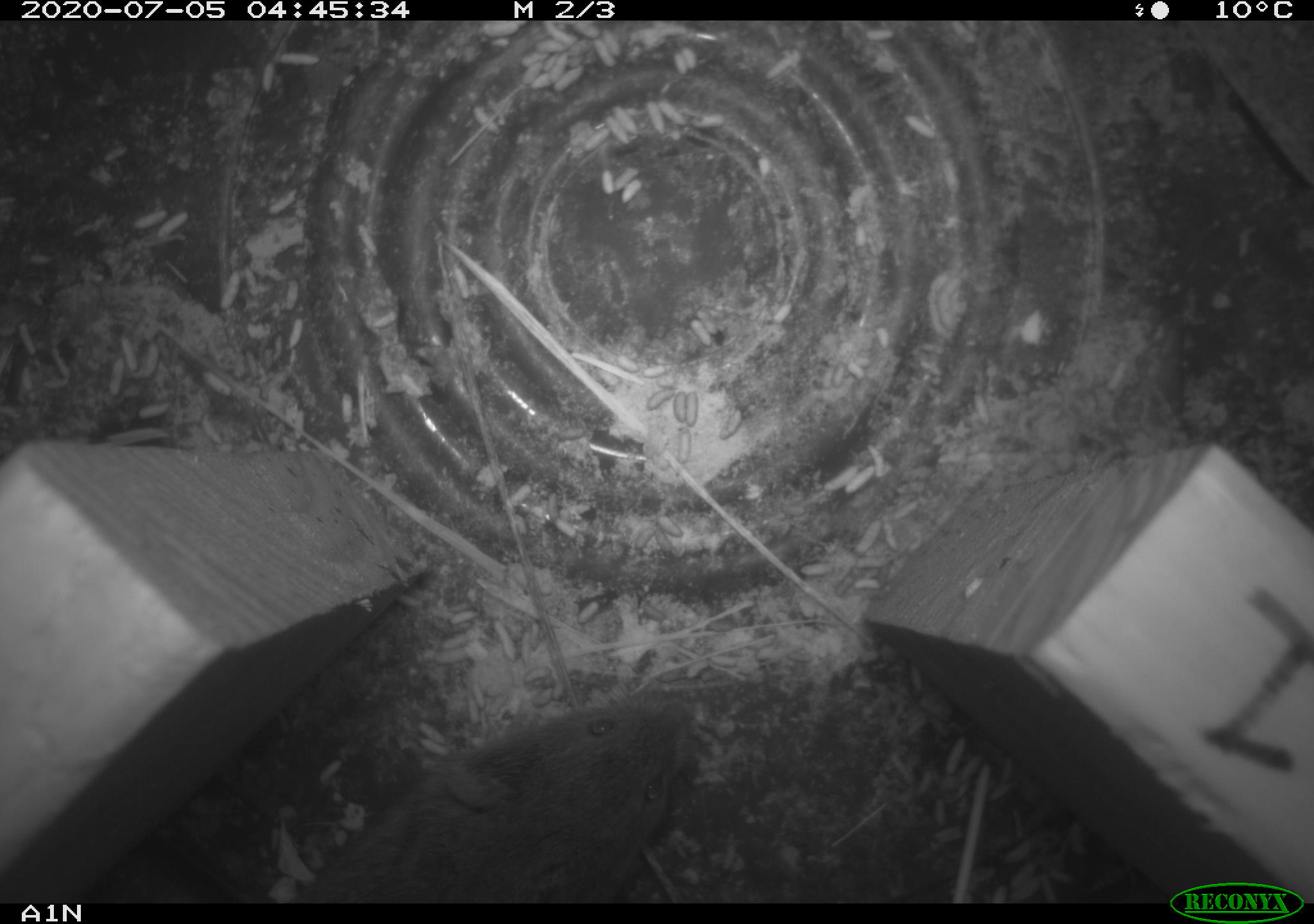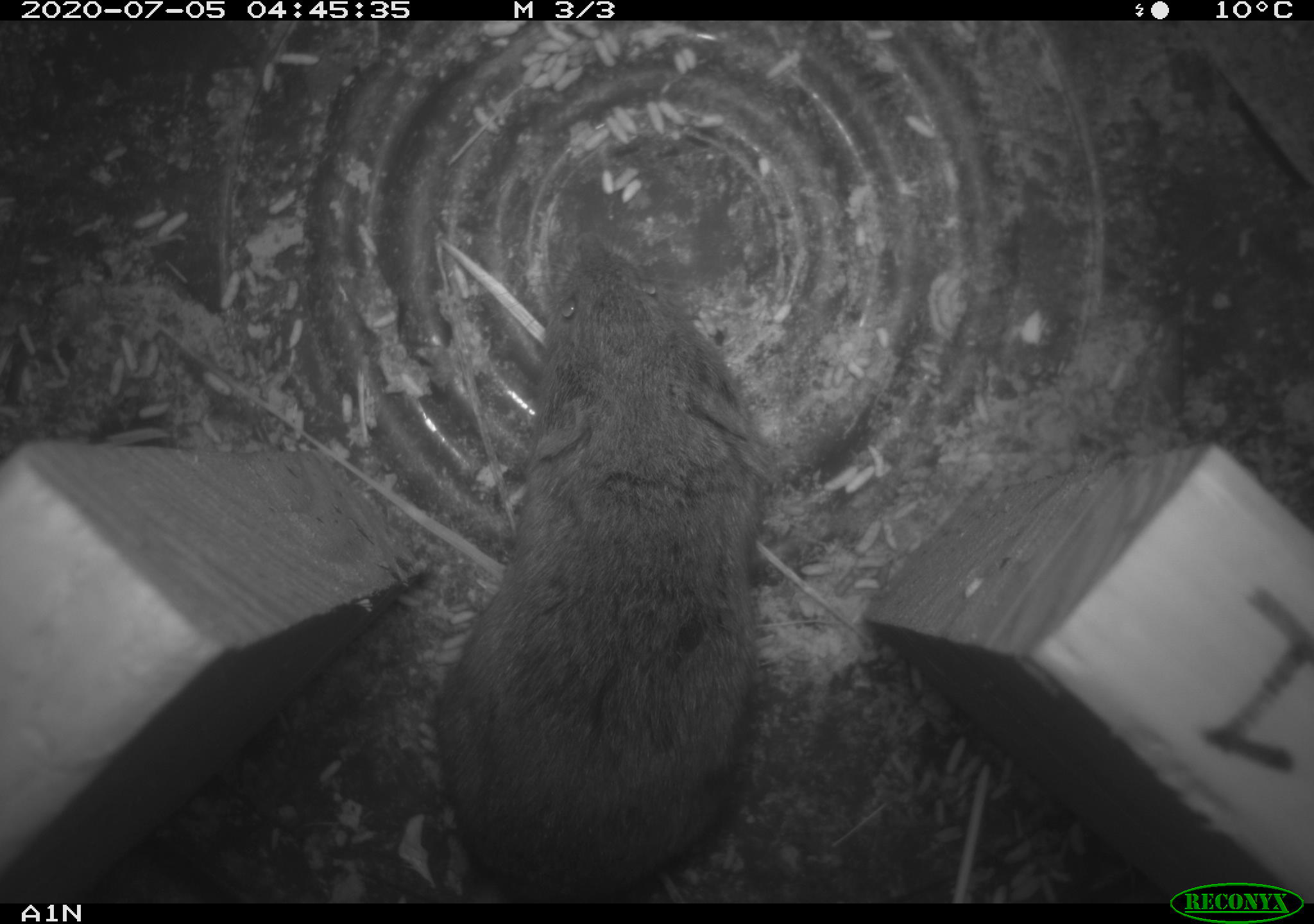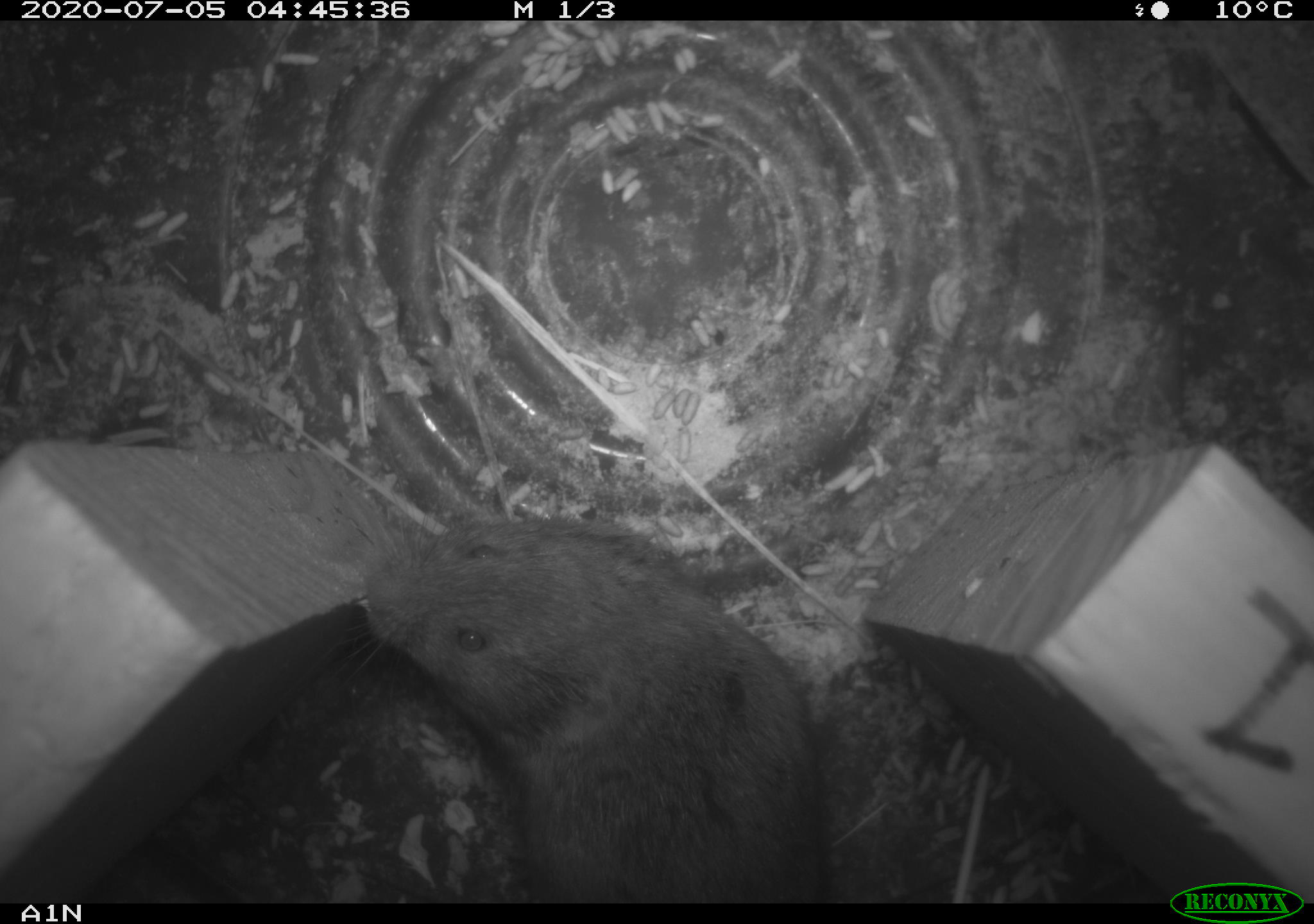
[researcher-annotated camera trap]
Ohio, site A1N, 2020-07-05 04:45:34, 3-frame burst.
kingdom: Animalia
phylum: Chordata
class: Mammalia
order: Rodentia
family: Cricetidae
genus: Microtus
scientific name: Microtus pennsylvanicus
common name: meadow vole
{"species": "meadow vole (Microtus pennsylvanicus)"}